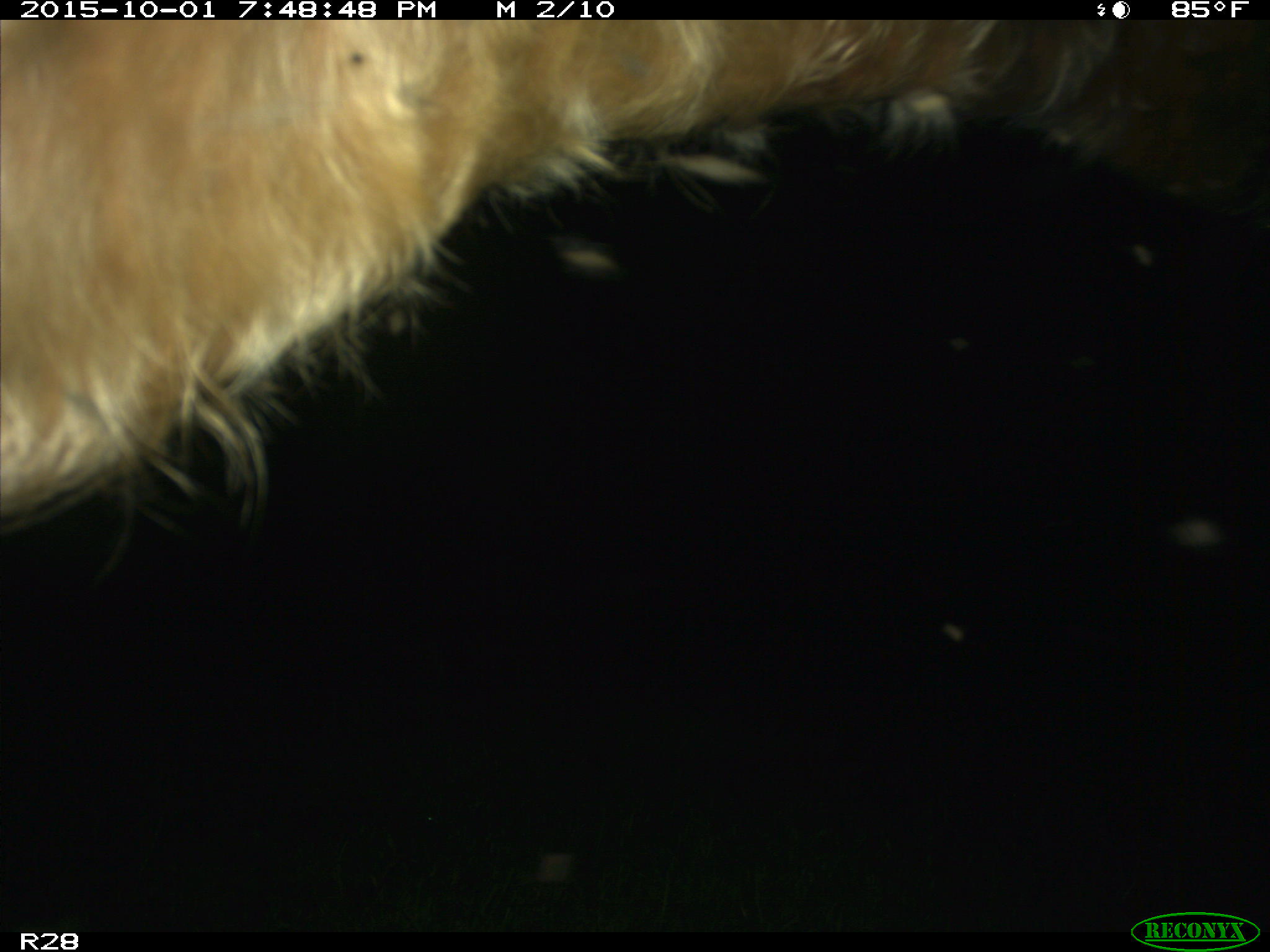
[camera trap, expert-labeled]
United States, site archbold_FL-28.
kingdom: Animalia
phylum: Chordata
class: Mammalia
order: Artiodactyla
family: Bovidae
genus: Bos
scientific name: Bos taurus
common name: domestic cow